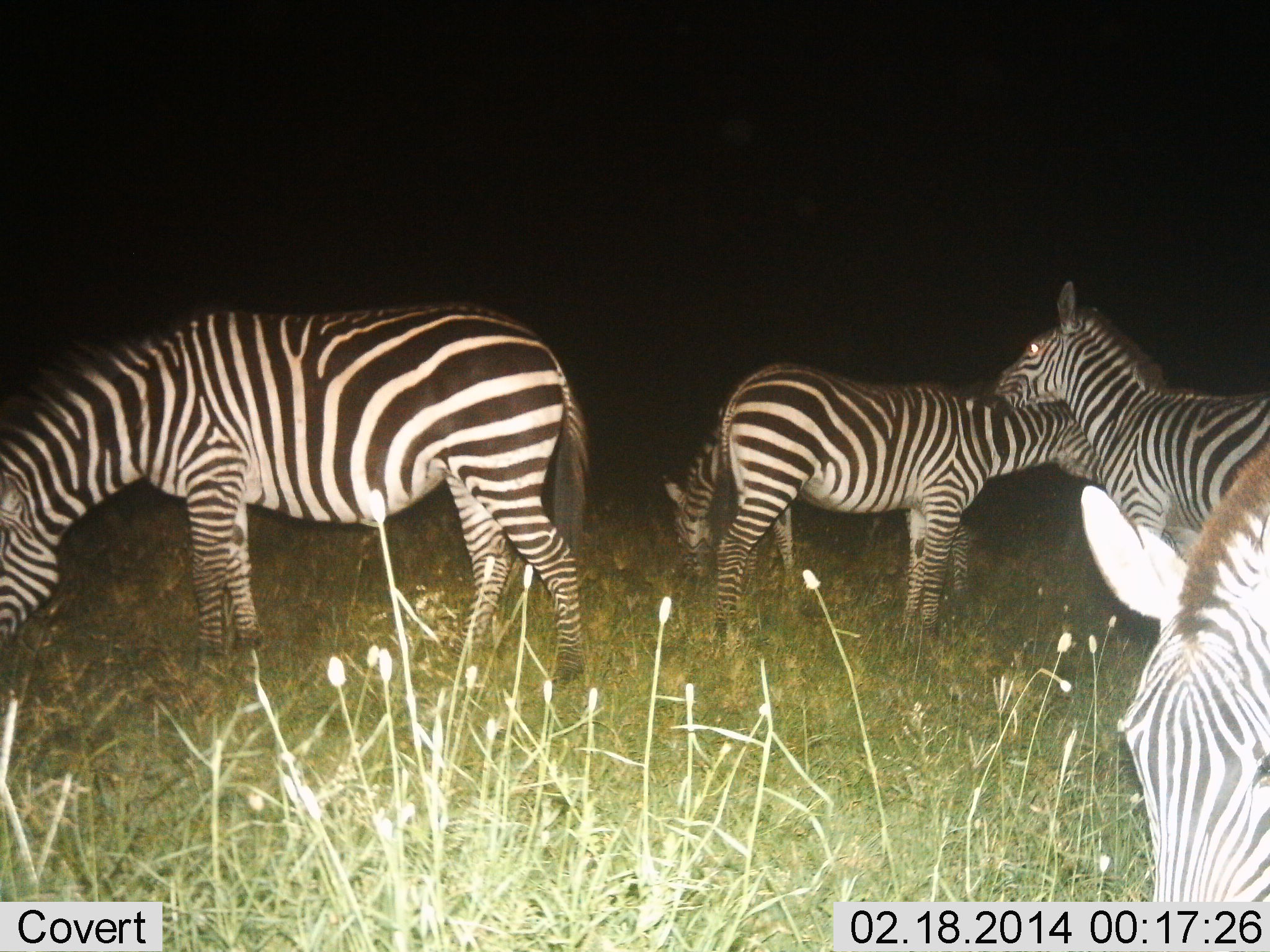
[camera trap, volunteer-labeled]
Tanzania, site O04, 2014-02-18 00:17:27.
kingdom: Animalia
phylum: Chordata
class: Mammalia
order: Perissodactyla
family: Equidae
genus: Equus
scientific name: Equus quagga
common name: plains zebra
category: zebra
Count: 5.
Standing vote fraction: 80%.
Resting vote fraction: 0%.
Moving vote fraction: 10%.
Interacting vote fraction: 10%.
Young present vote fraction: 0%.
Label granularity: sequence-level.